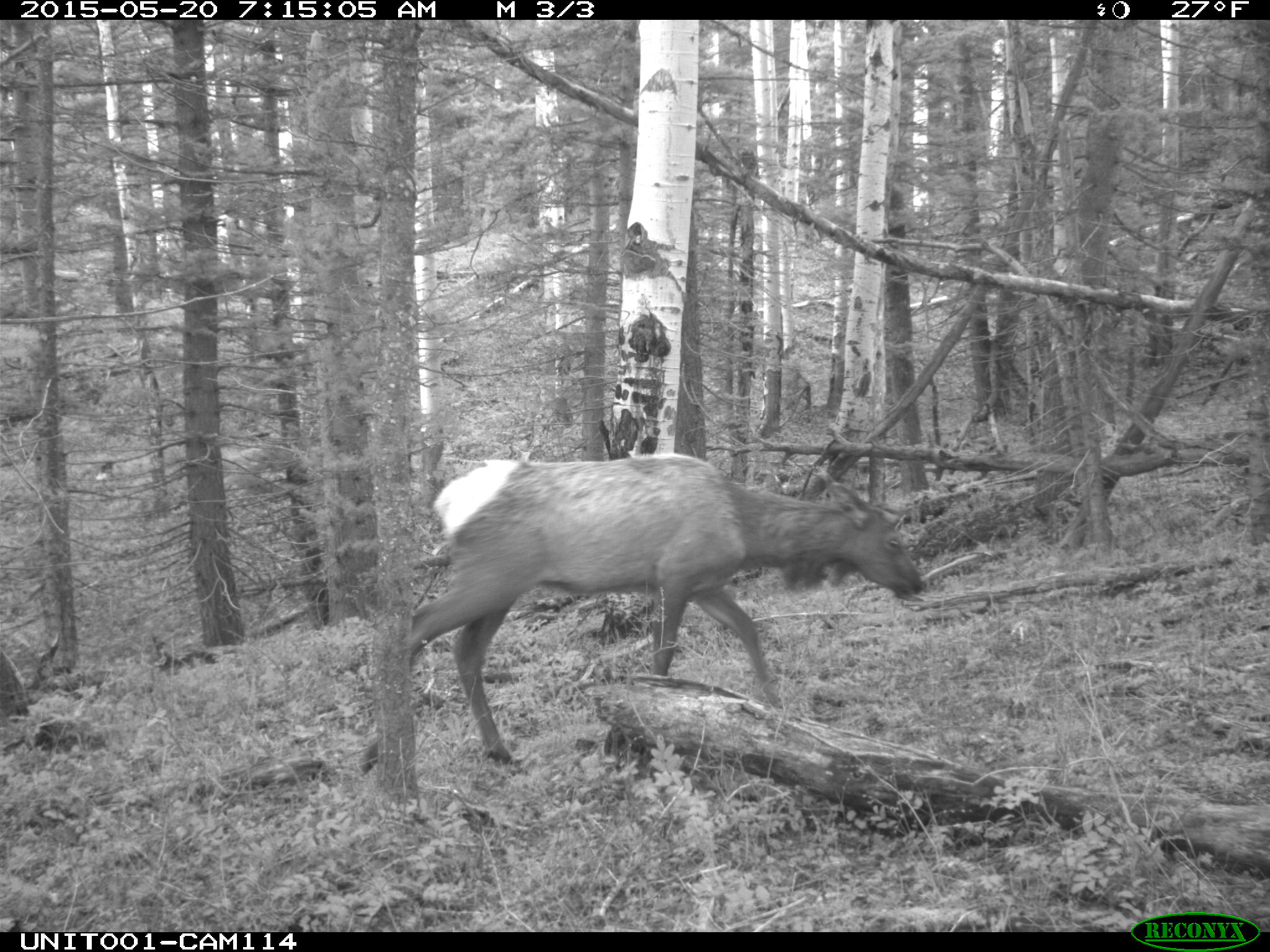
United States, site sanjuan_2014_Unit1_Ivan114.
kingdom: Animalia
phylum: Chordata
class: Mammalia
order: Artiodactyla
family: Cervidae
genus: Cervus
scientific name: Cervus elaphus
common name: red deer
Cervus elaphus (red deer).